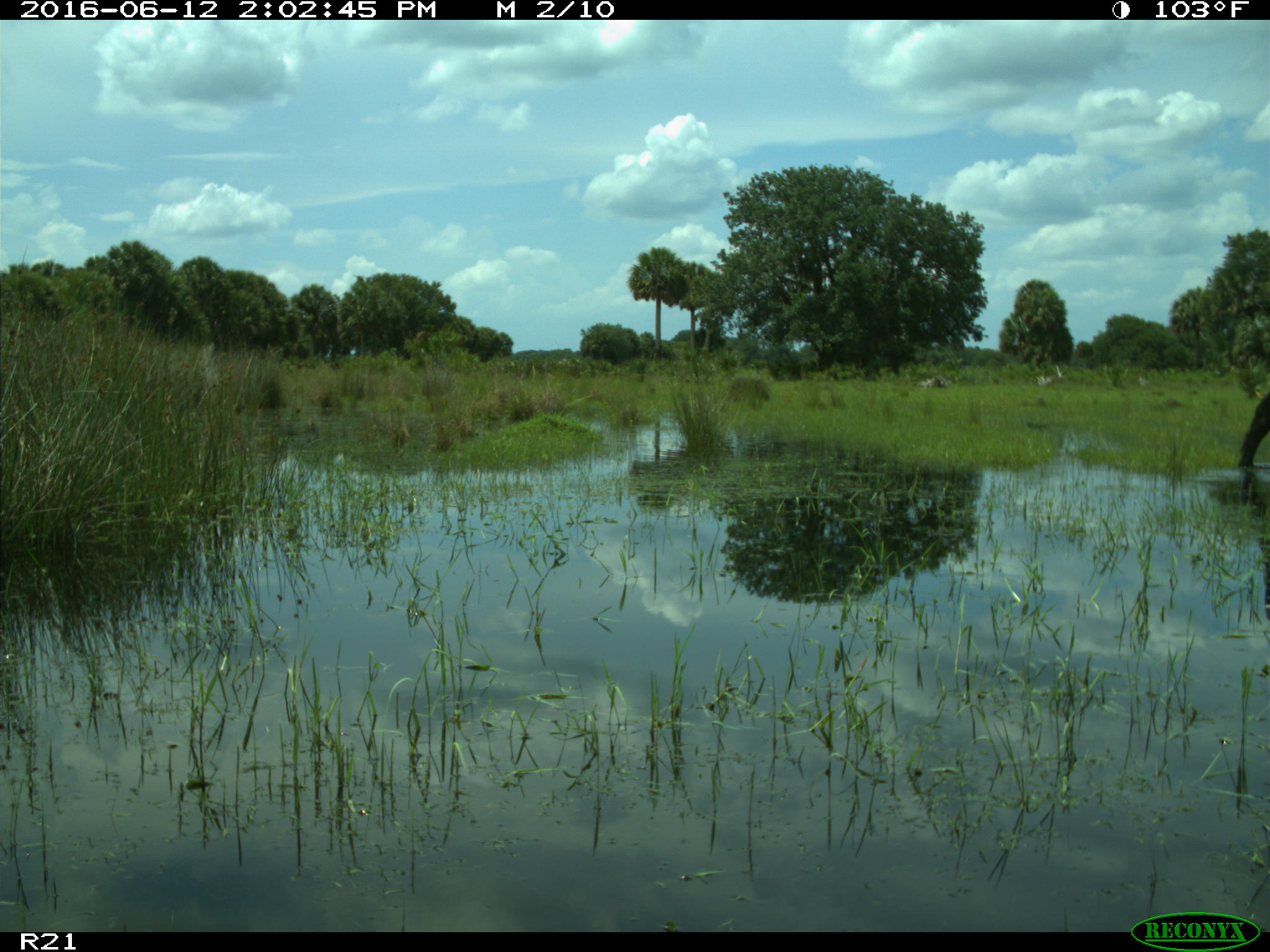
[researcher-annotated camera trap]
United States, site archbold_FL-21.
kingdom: Animalia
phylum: Chordata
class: Mammalia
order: Artiodactyla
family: Bovidae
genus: Bos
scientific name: Bos taurus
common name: domestic cow